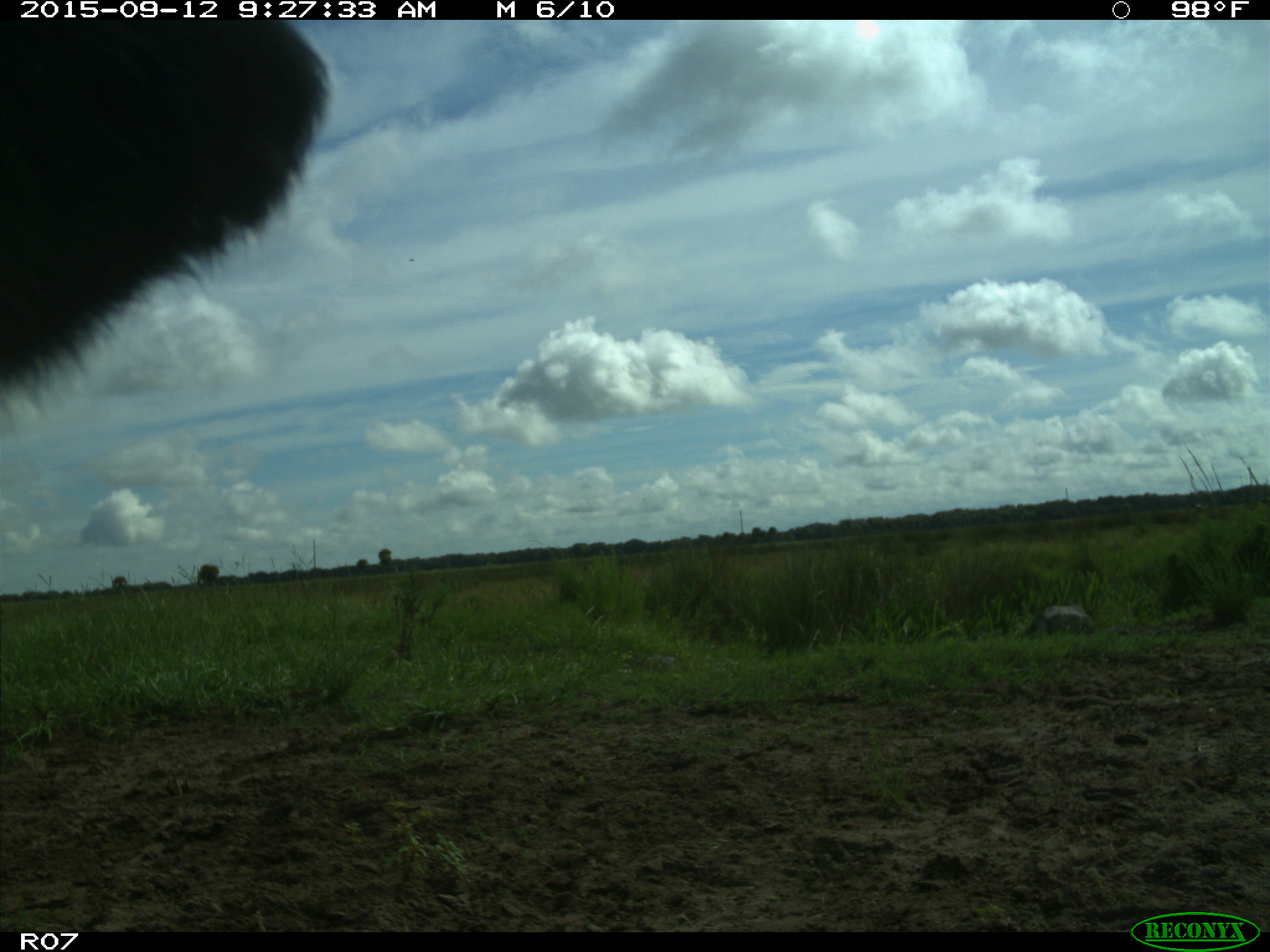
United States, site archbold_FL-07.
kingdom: Animalia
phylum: Chordata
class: Mammalia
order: Artiodactyla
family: Bovidae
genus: Bos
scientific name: Bos taurus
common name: domestic cow